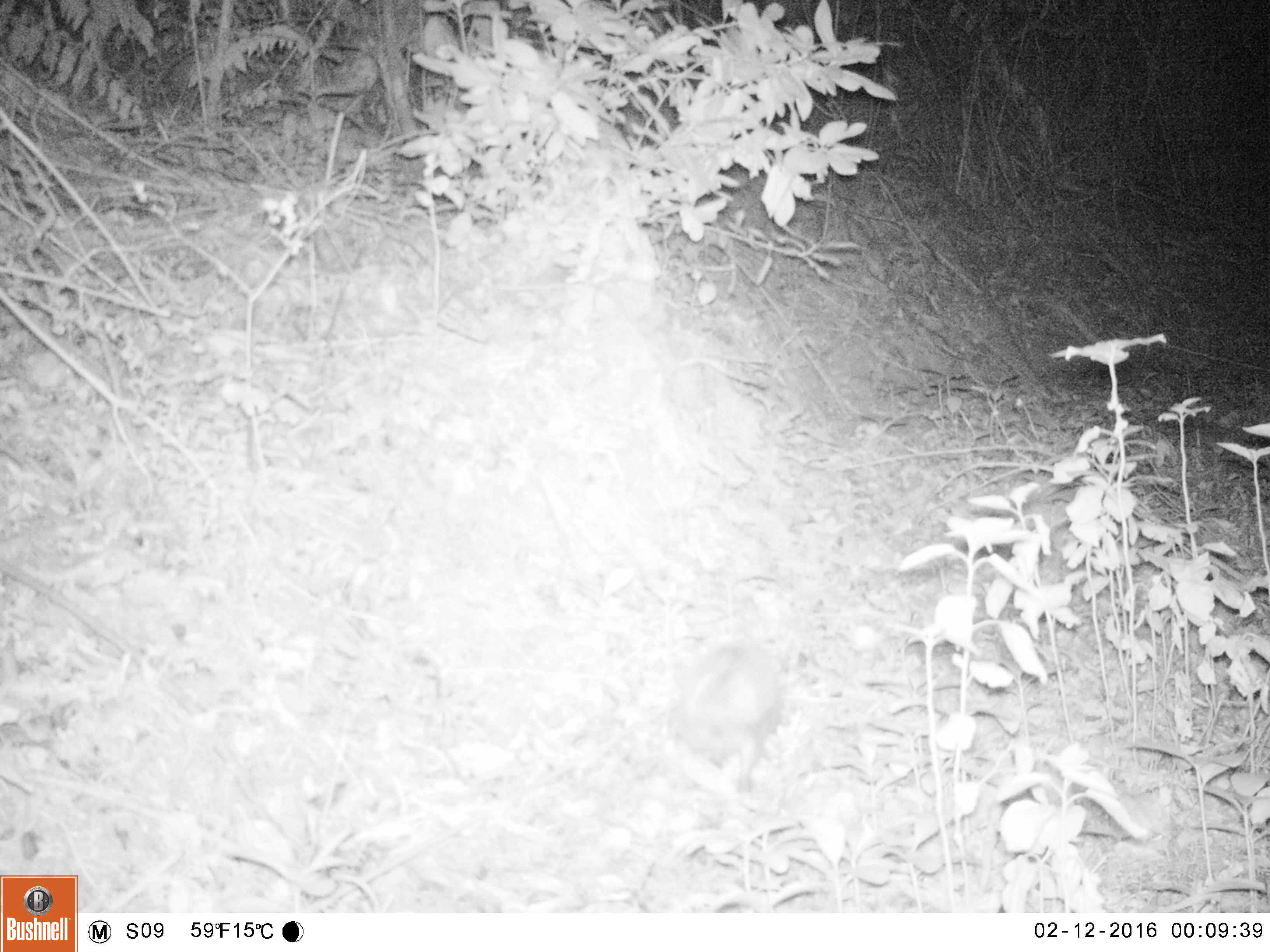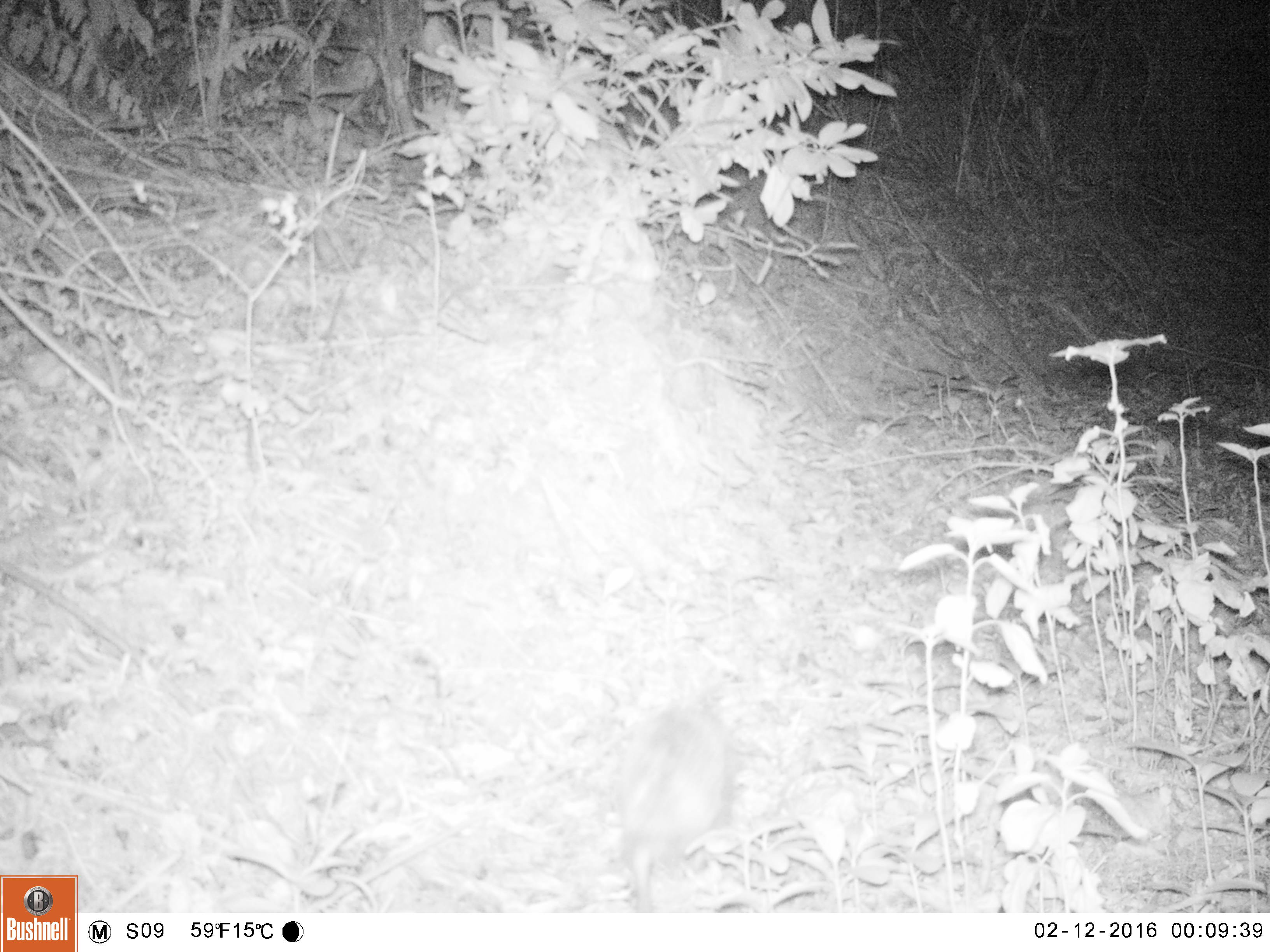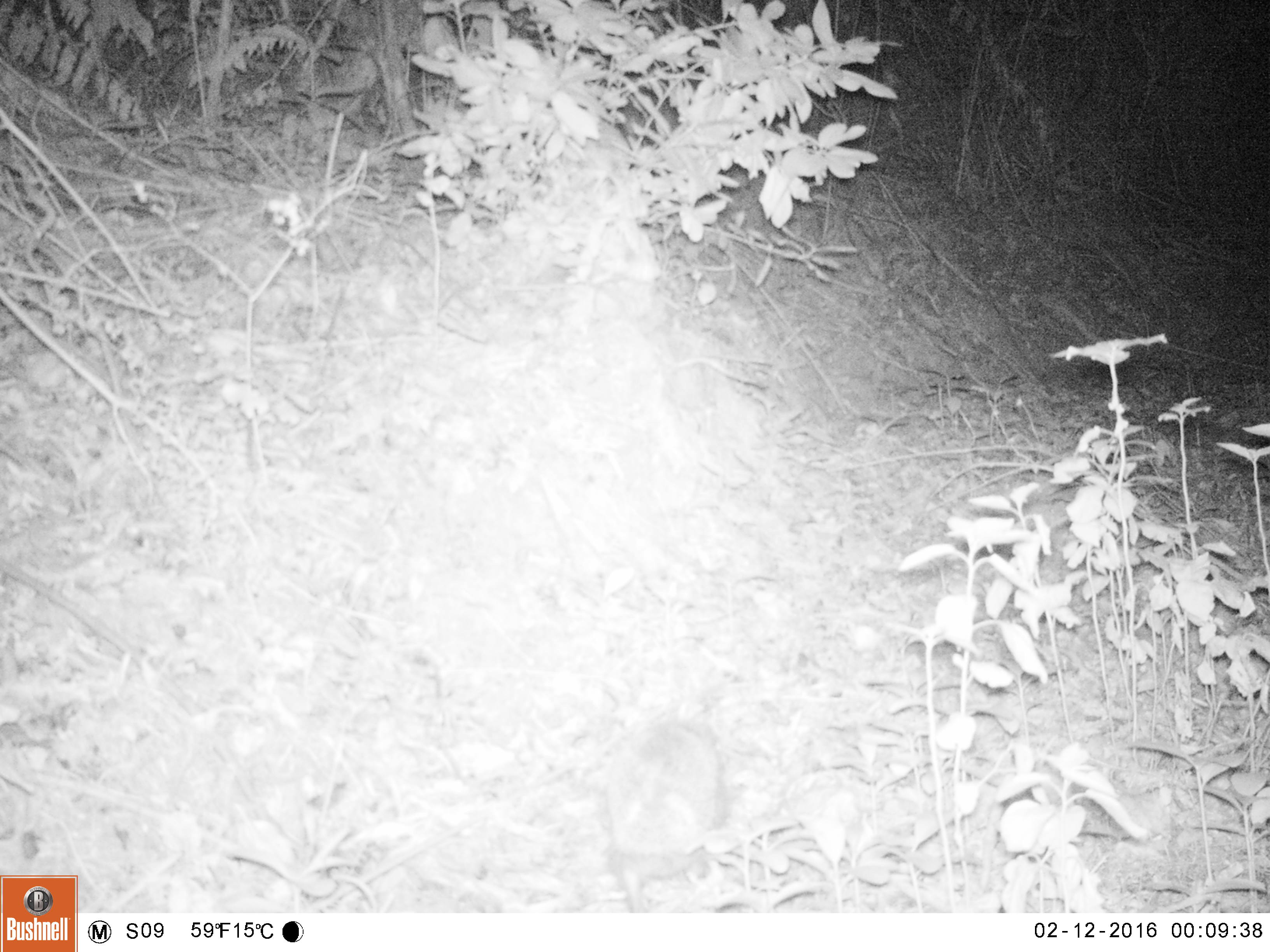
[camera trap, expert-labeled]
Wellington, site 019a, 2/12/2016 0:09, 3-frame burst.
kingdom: Animalia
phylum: Chordata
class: Mammalia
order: Eulipotyphla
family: Erinaceidae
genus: Erinaceus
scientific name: Erinaceus europaeus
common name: hedgehog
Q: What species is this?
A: Hedgehog (Erinaceus europaeus).